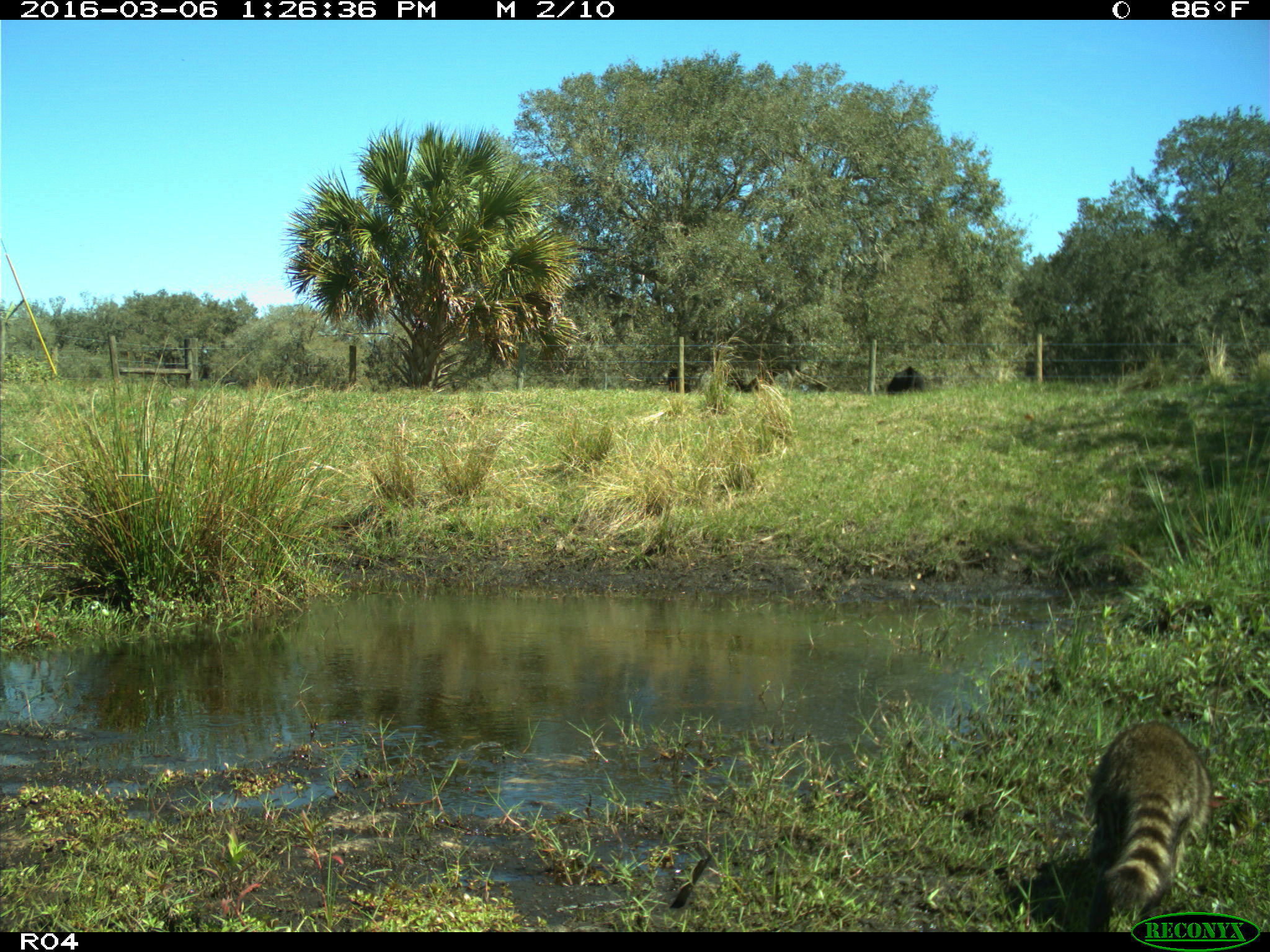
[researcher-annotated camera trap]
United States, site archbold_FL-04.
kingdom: Animalia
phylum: Chordata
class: Mammalia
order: Artiodactyla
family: Bovidae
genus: Bos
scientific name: Bos taurus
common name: domestic cow